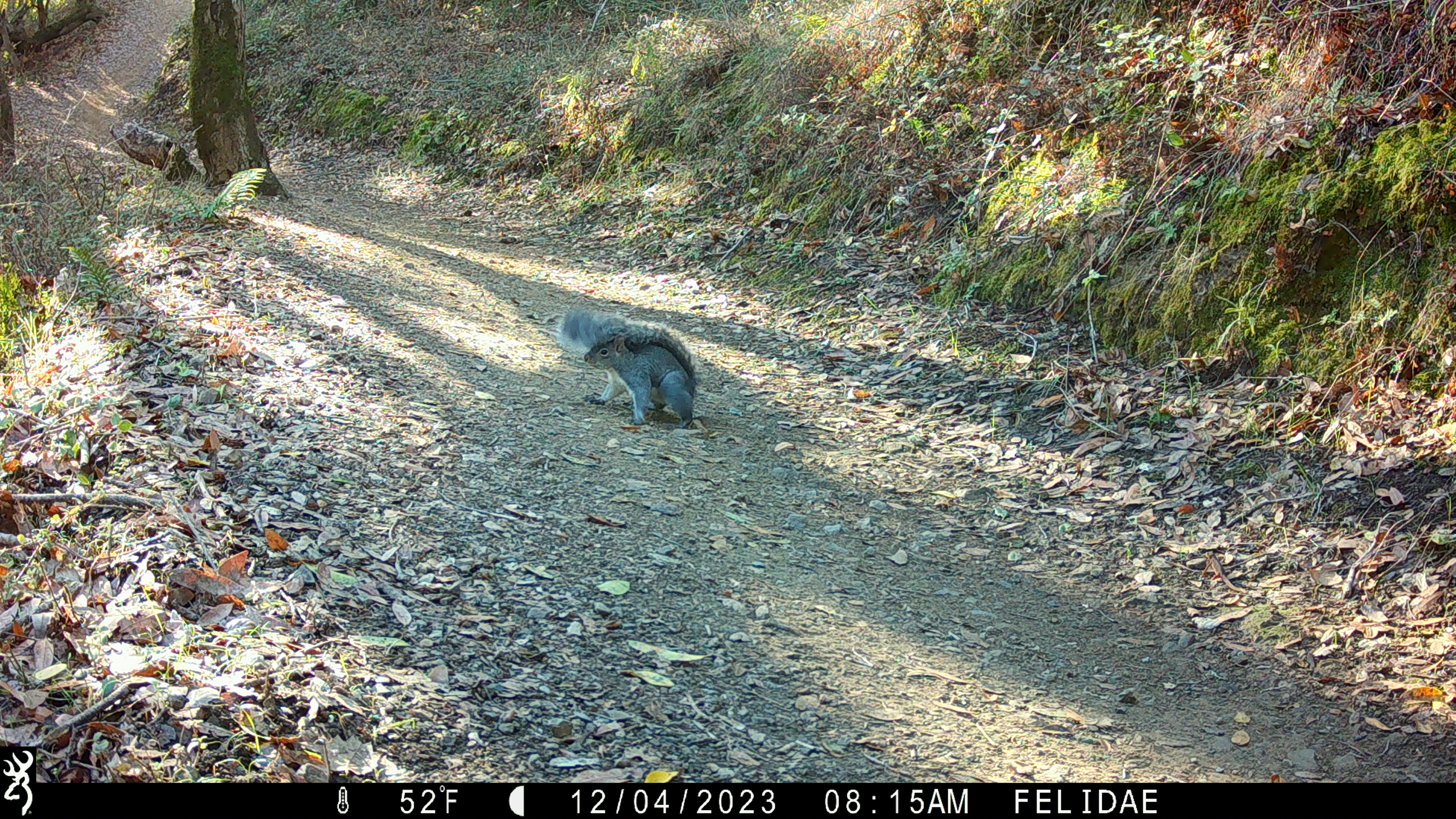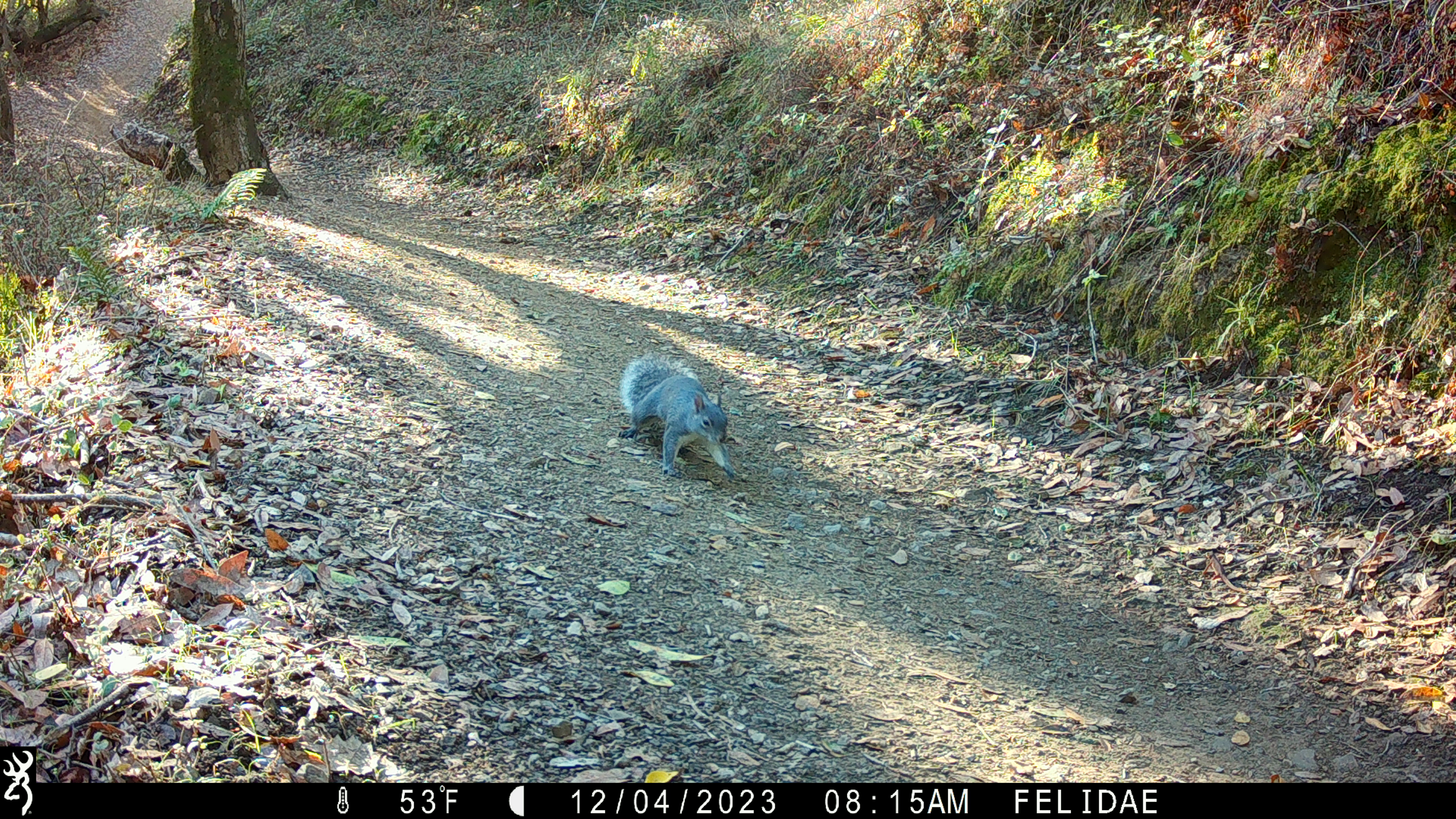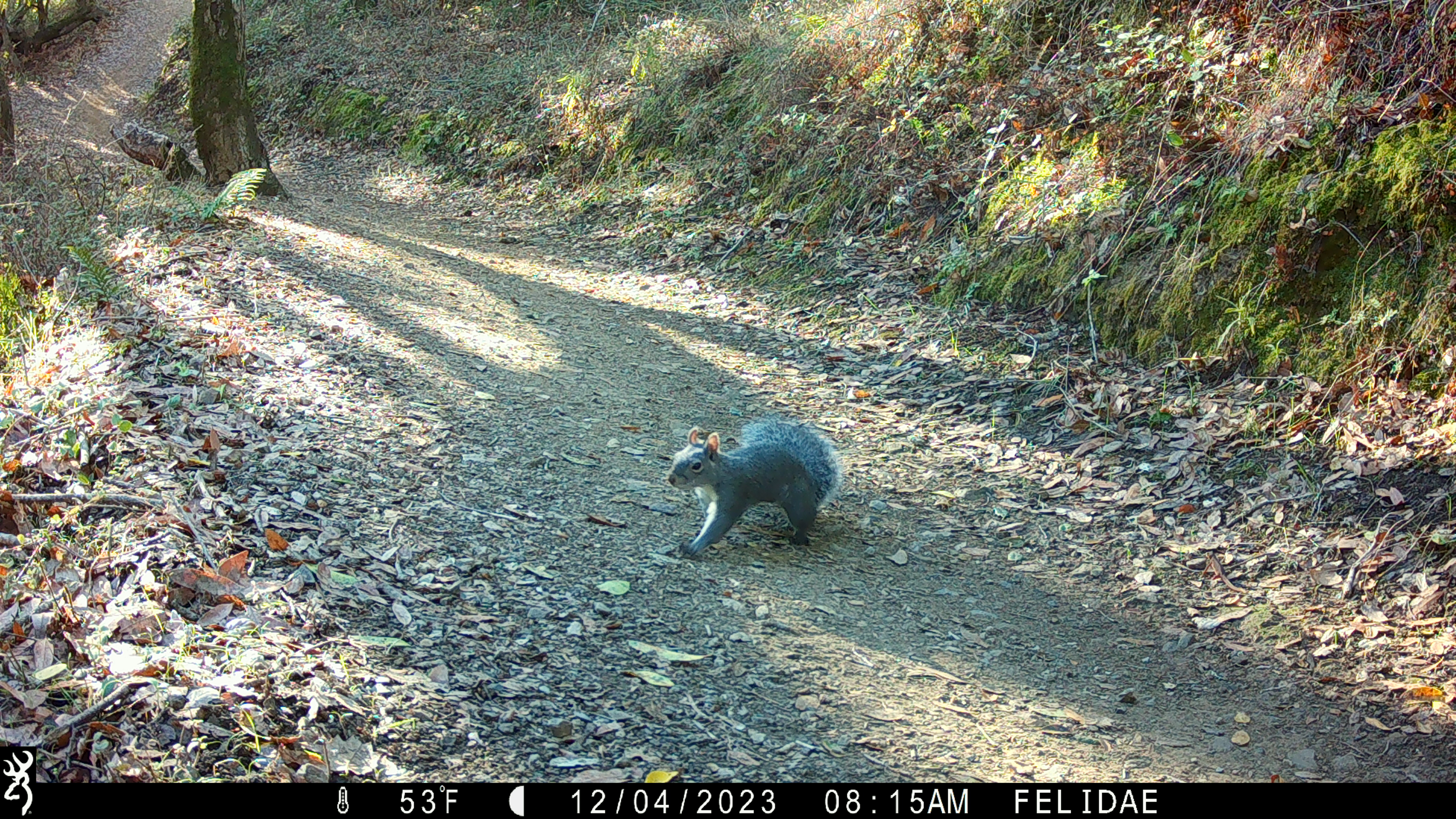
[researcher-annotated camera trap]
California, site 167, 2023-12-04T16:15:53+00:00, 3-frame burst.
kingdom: Animalia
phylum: Chordata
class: Mammalia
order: Rodentia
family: Sciuridae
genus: Sciurus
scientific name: Sciurus griseus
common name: western gray squirrel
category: western grey squirrel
Western grey squirrel (western gray squirrel) (Sciurus griseus).